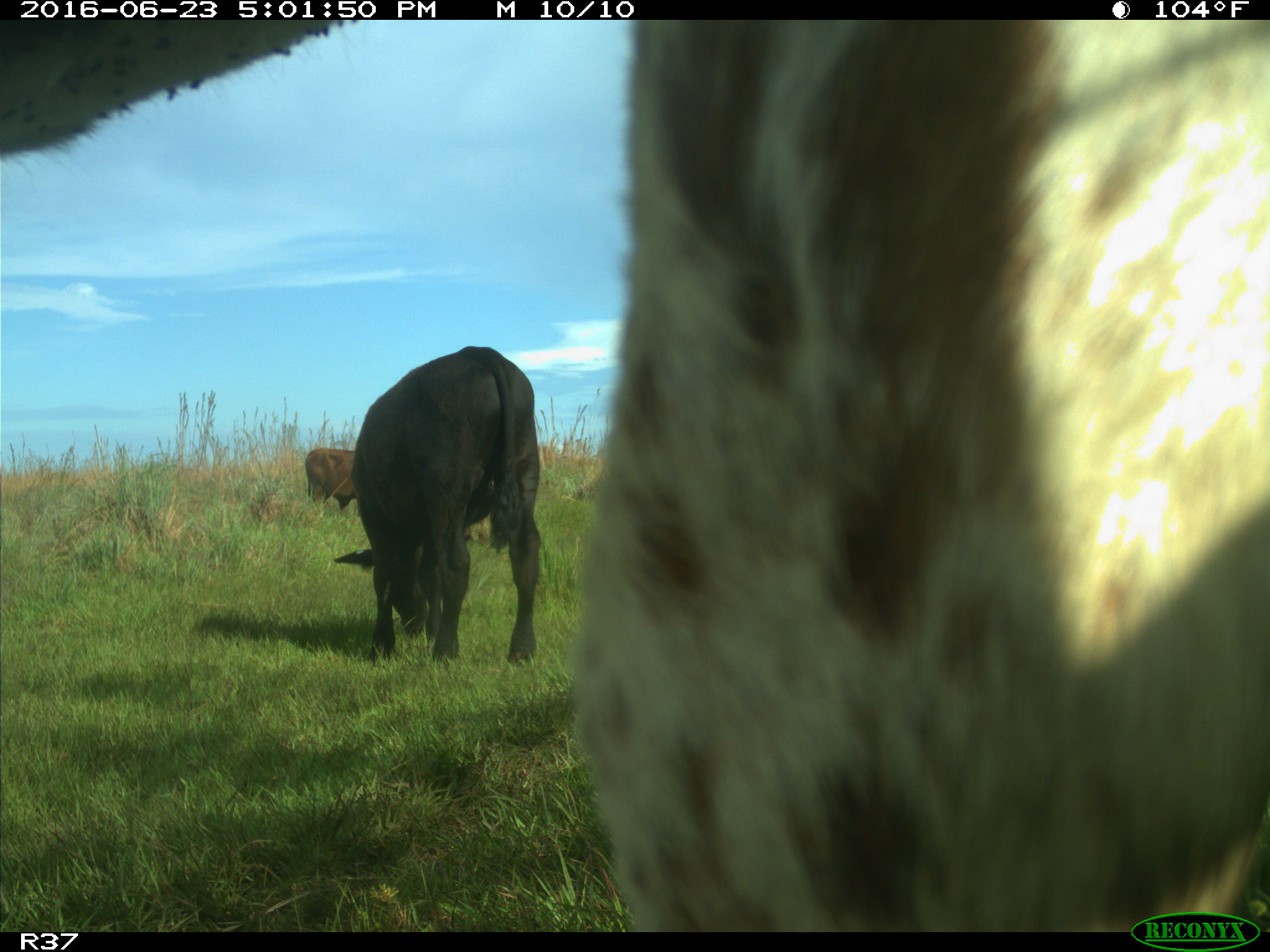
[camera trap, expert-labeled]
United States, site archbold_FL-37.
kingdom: Animalia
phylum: Chordata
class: Mammalia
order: Artiodactyla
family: Bovidae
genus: Bos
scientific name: Bos taurus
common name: domestic cow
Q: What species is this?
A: Bos taurus (domestic cow).